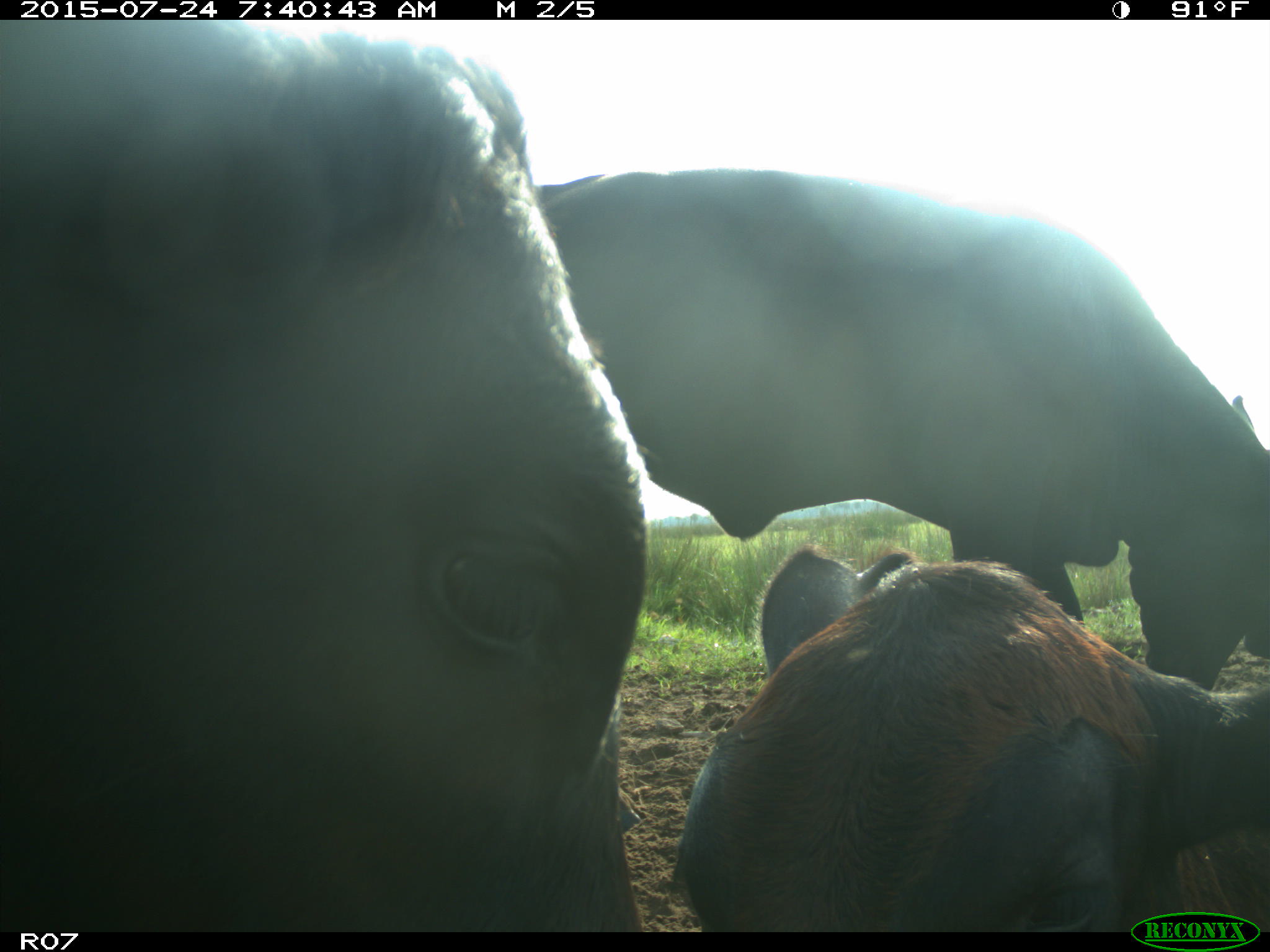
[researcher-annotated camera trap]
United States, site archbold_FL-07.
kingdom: Animalia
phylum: Chordata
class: Mammalia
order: Artiodactyla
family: Bovidae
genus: Bos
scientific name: Bos taurus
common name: domestic cow